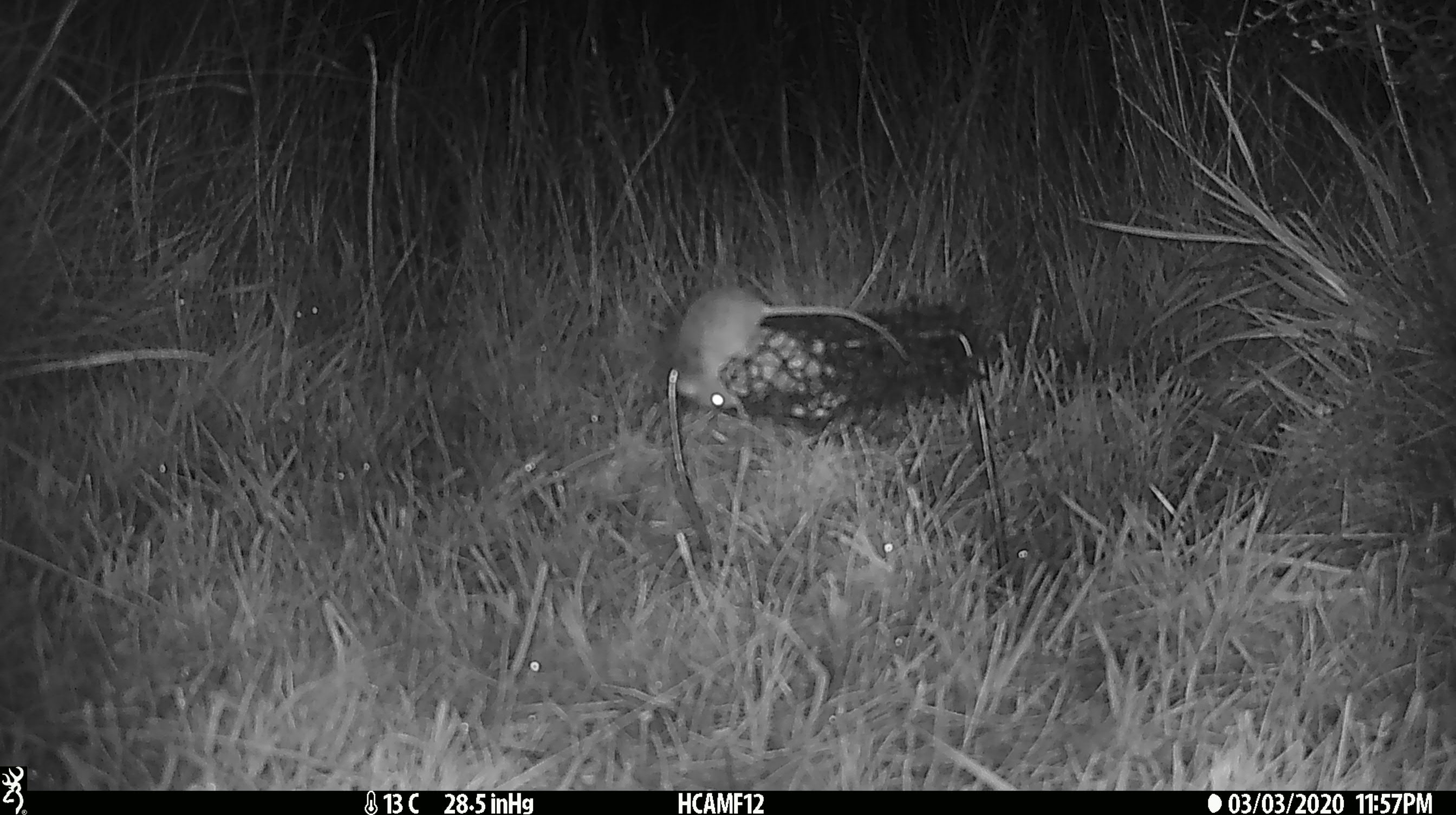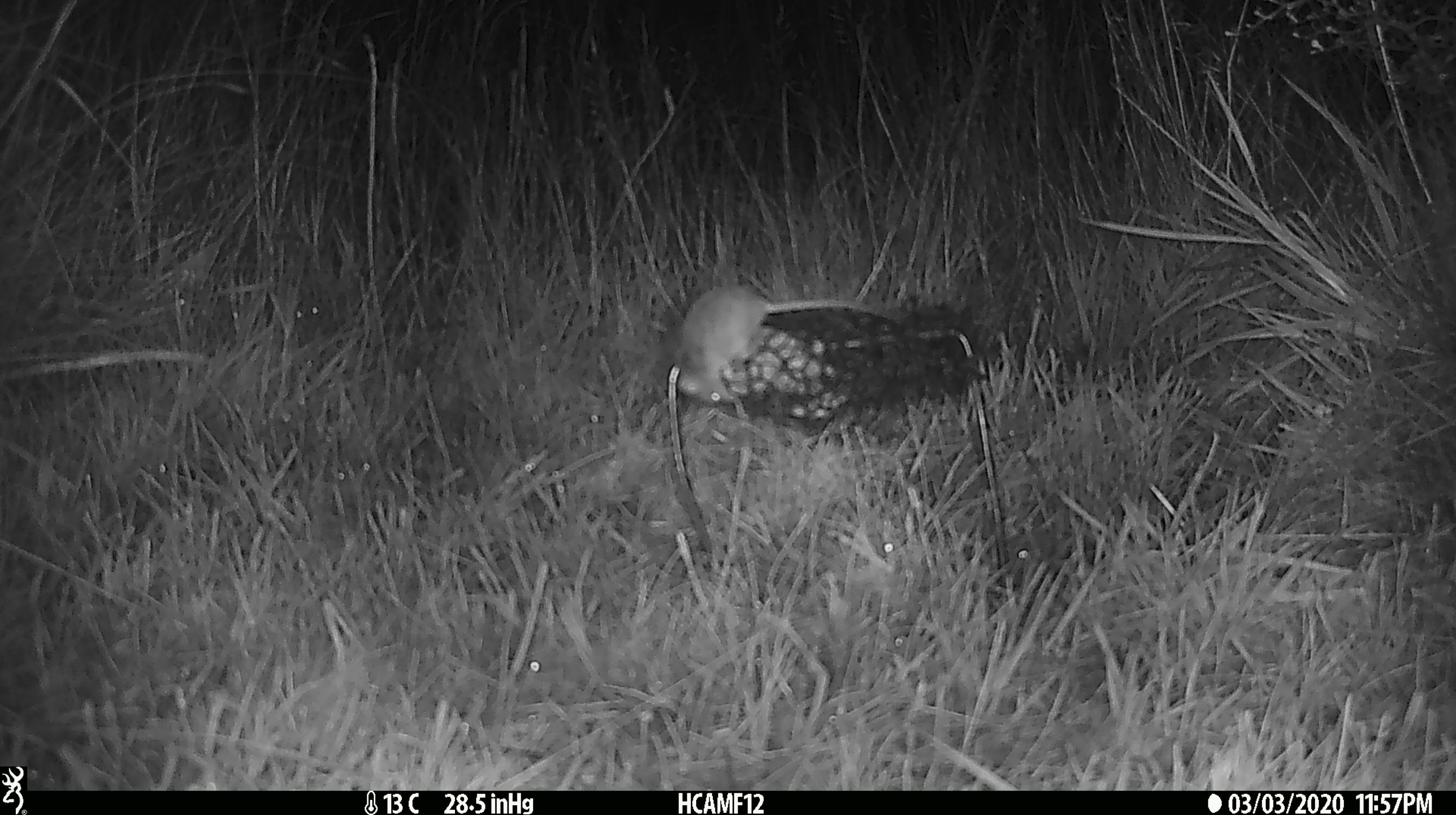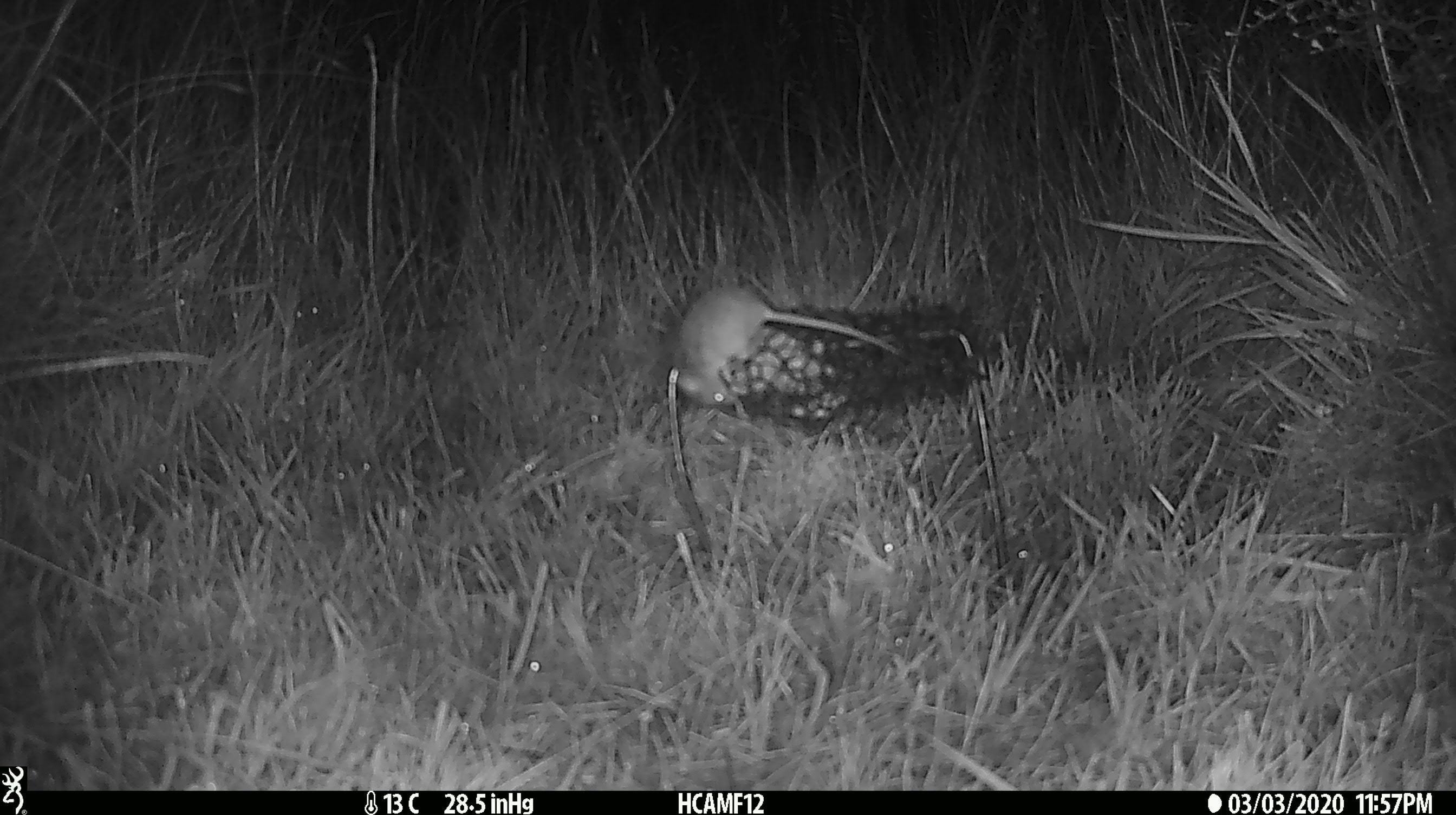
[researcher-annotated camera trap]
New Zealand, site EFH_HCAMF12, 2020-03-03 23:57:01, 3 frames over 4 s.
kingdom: Animalia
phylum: Chordata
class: Mammalia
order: Rodentia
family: Muridae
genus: Mus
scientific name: Mus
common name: mouse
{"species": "mouse (Mus)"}